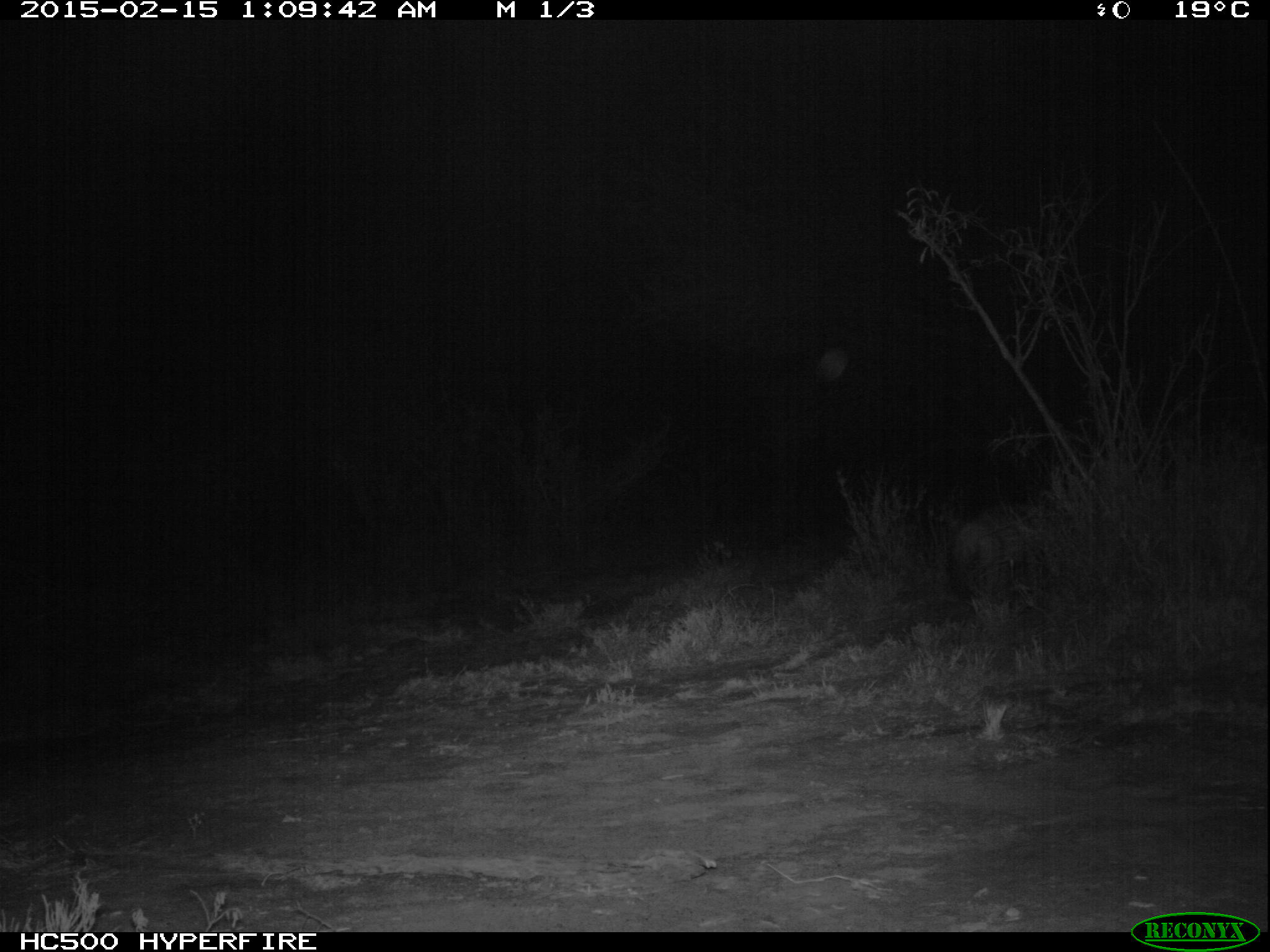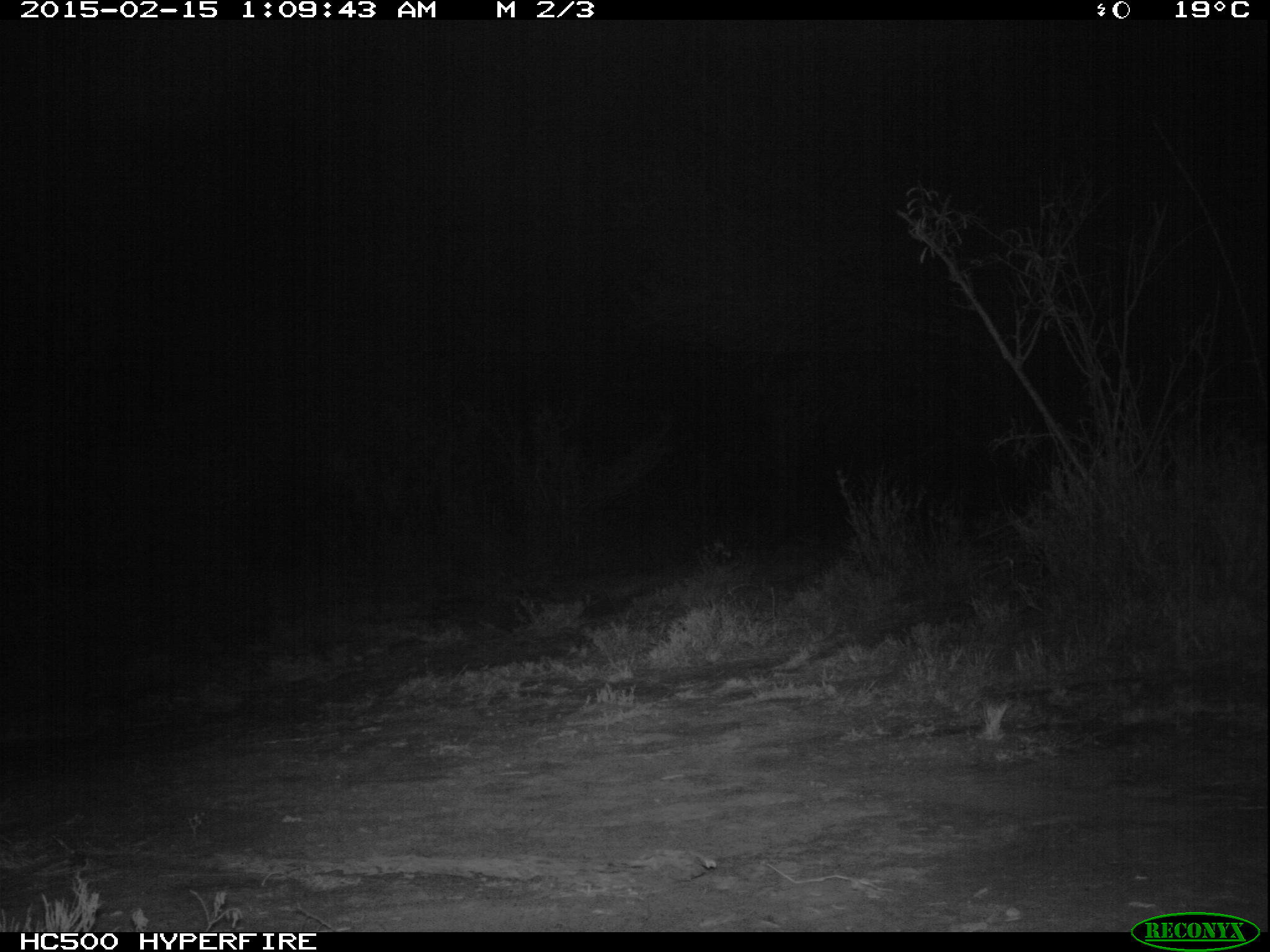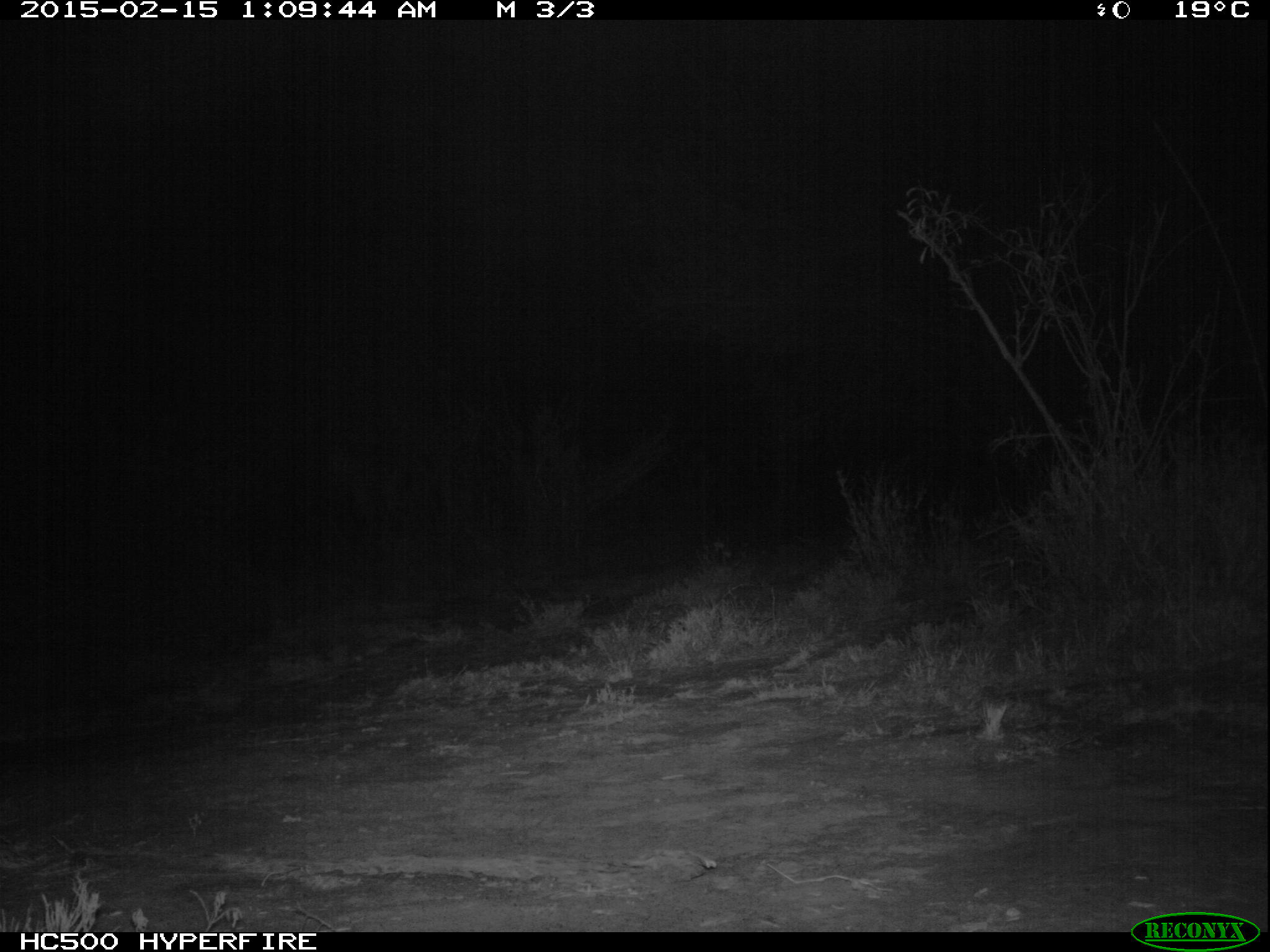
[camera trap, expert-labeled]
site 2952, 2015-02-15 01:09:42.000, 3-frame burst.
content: unidentified animal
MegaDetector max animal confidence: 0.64